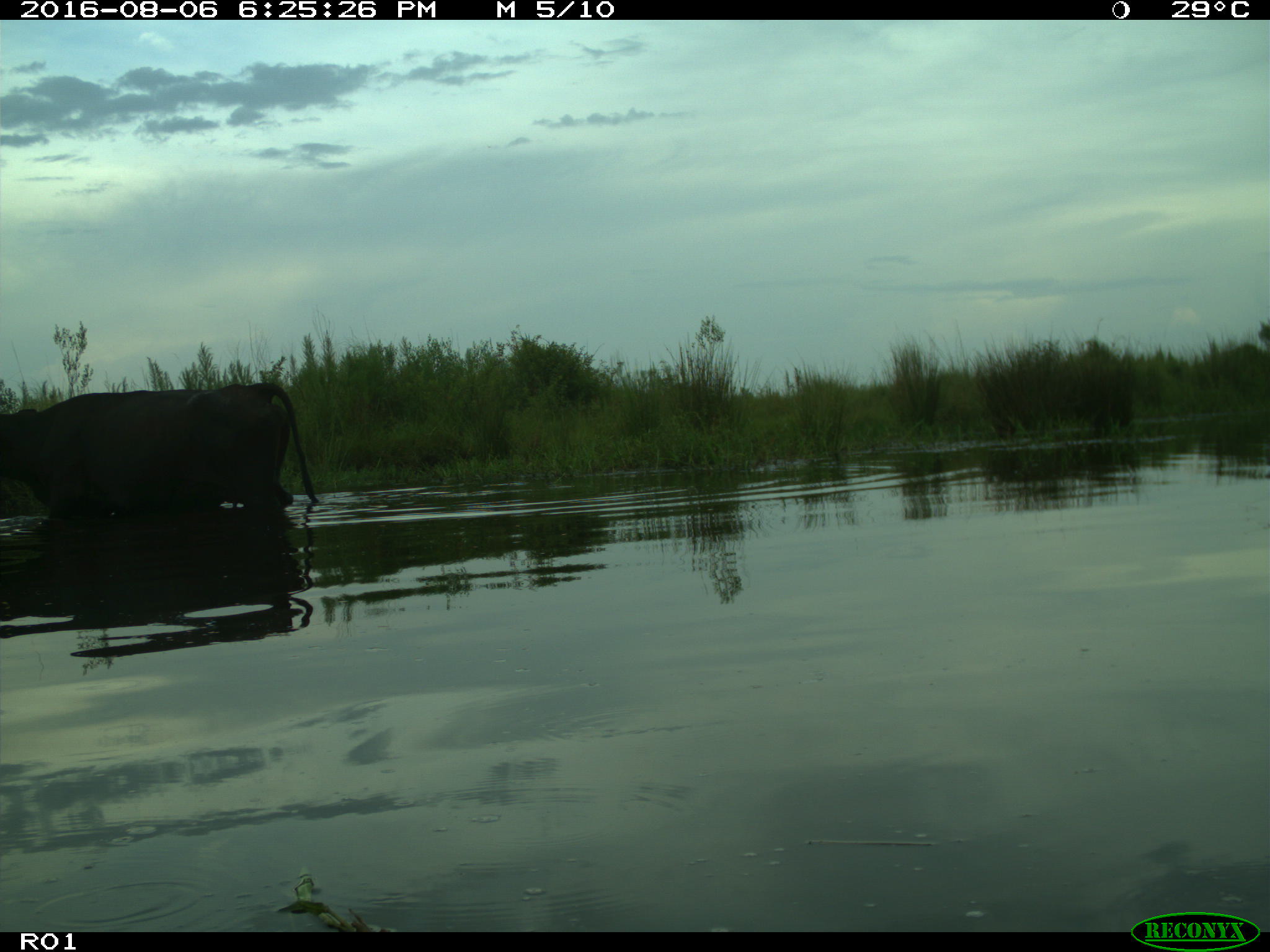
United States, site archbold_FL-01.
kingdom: Animalia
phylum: Chordata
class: Mammalia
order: Artiodactyla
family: Bovidae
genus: Bos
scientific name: Bos taurus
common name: domestic cow